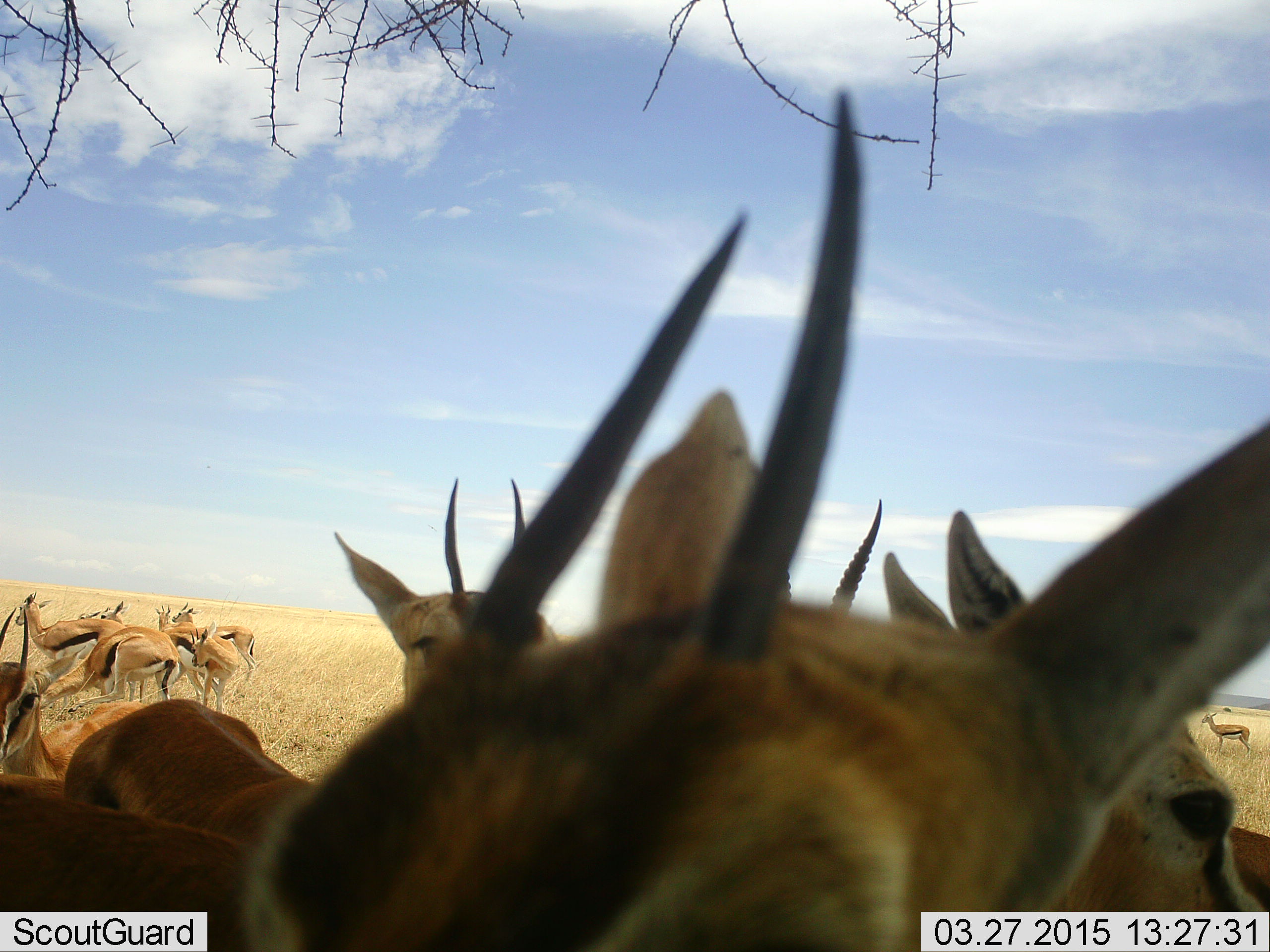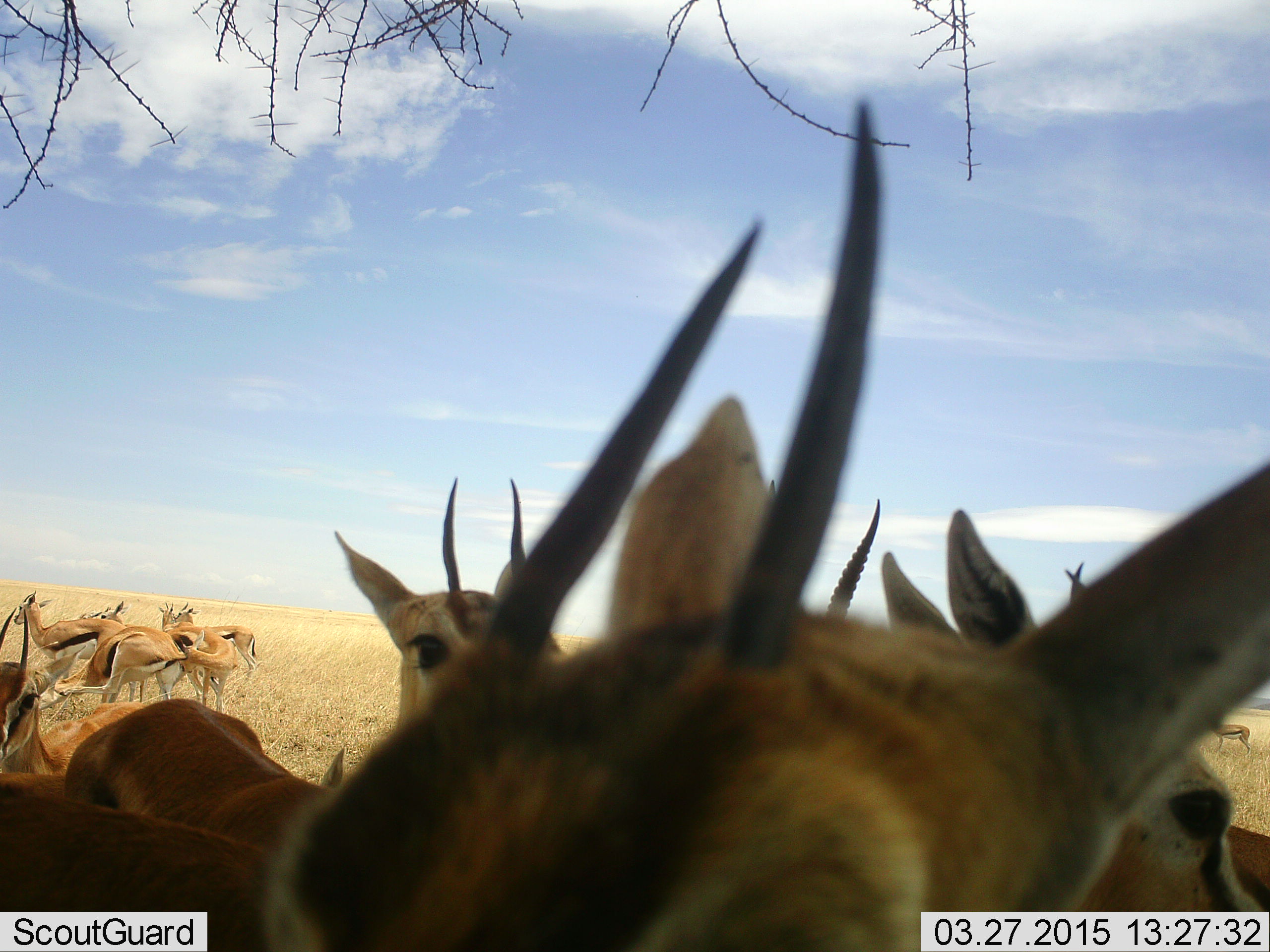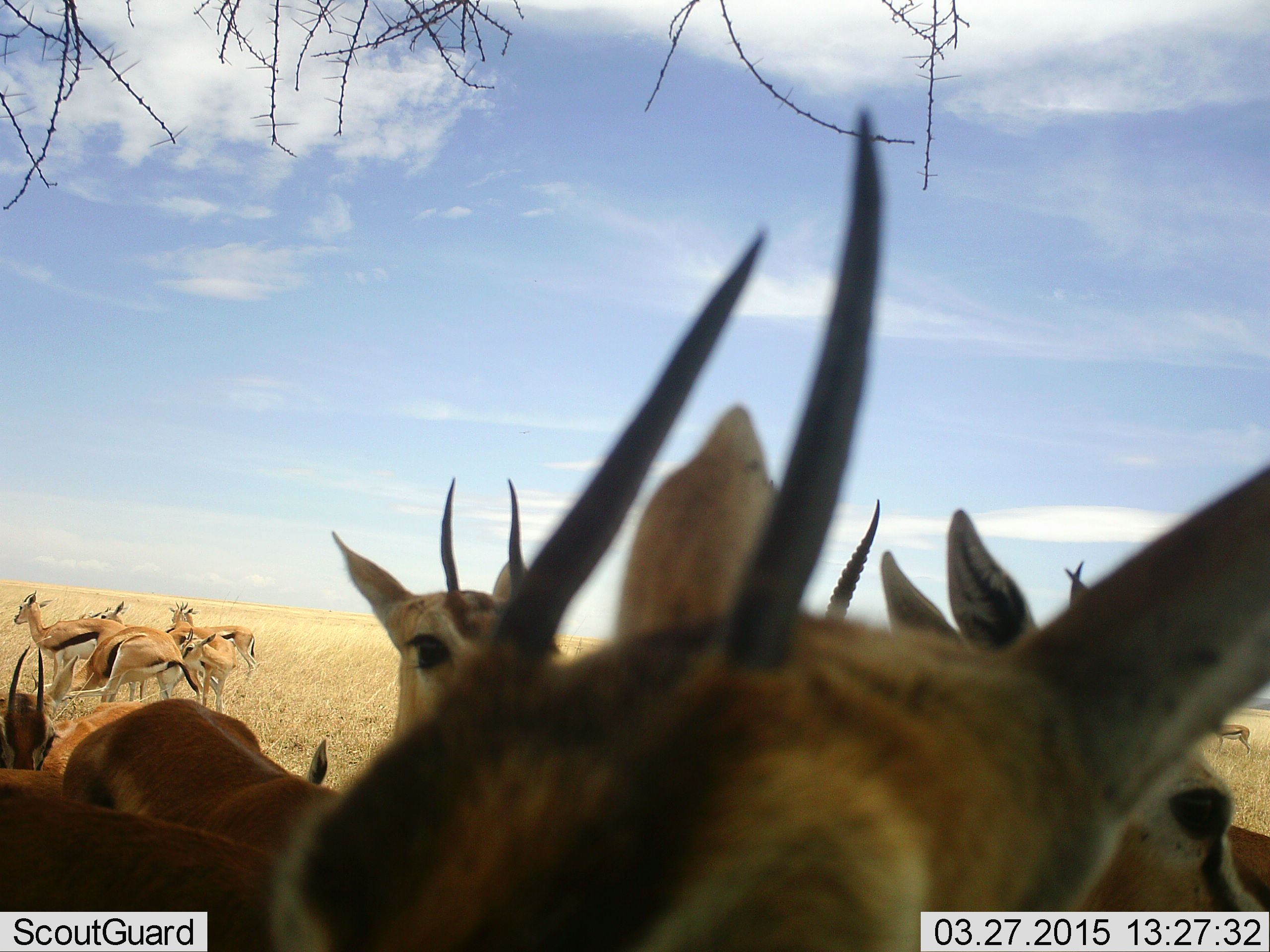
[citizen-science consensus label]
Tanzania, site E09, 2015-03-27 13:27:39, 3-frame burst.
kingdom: Animalia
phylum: Chordata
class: Mammalia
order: Artiodactyla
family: Bovidae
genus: Eudorcas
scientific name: Eudorcas thomsonii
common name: thomson's gazelle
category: gazellethomsons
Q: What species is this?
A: Gazellethomsons (thomson's gazelle) (Eudorcas thomsonii).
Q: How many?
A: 11-50.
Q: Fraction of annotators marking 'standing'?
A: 100%.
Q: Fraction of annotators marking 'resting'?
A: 20%.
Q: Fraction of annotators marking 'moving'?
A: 10%.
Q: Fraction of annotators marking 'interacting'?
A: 30%.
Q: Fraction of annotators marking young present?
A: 0%.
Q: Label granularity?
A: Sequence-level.